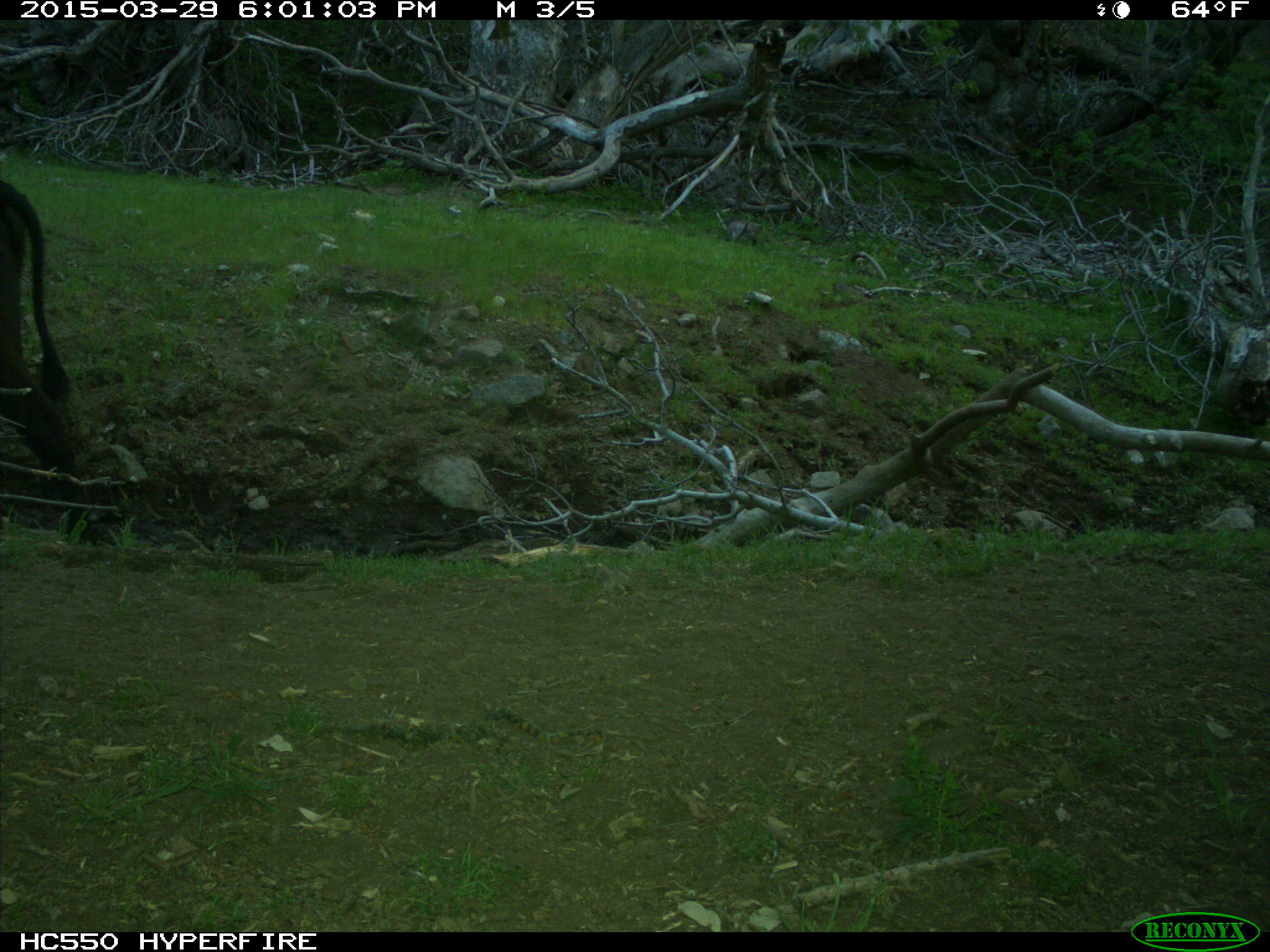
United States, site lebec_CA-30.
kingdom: Animalia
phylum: Chordata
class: Mammalia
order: Artiodactyla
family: Bovidae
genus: Bos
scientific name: Bos taurus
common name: domestic cow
Bos taurus (domestic cow).